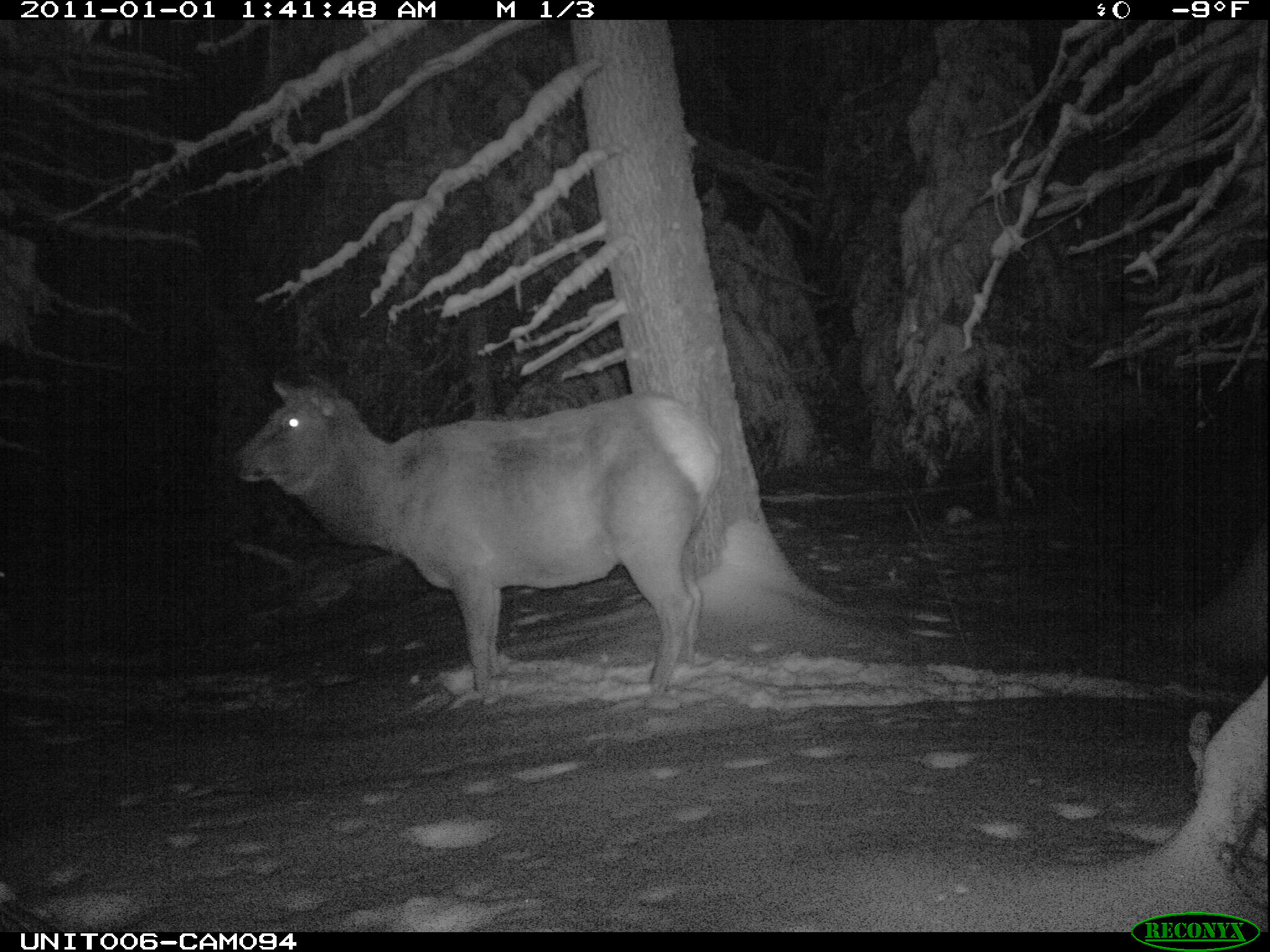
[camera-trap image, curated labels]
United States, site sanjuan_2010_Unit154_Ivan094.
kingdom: Animalia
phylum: Chordata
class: Mammalia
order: Artiodactyla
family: Cervidae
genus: Cervus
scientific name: Cervus elaphus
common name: red deer